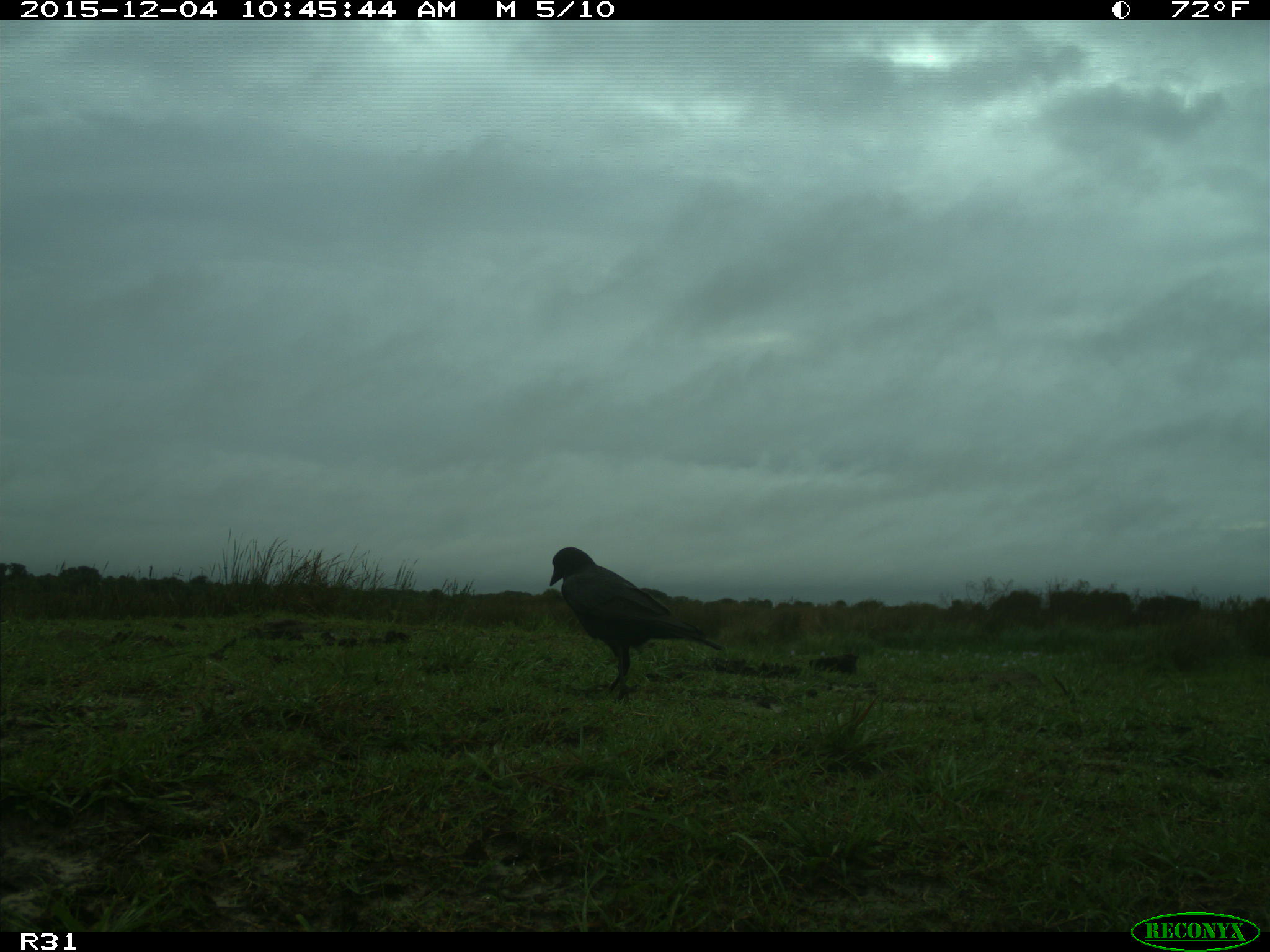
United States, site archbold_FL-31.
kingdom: Animalia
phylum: Chordata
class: Aves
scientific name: Aves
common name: birds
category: unidentified bird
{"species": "unidentified bird (birds) (Aves)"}